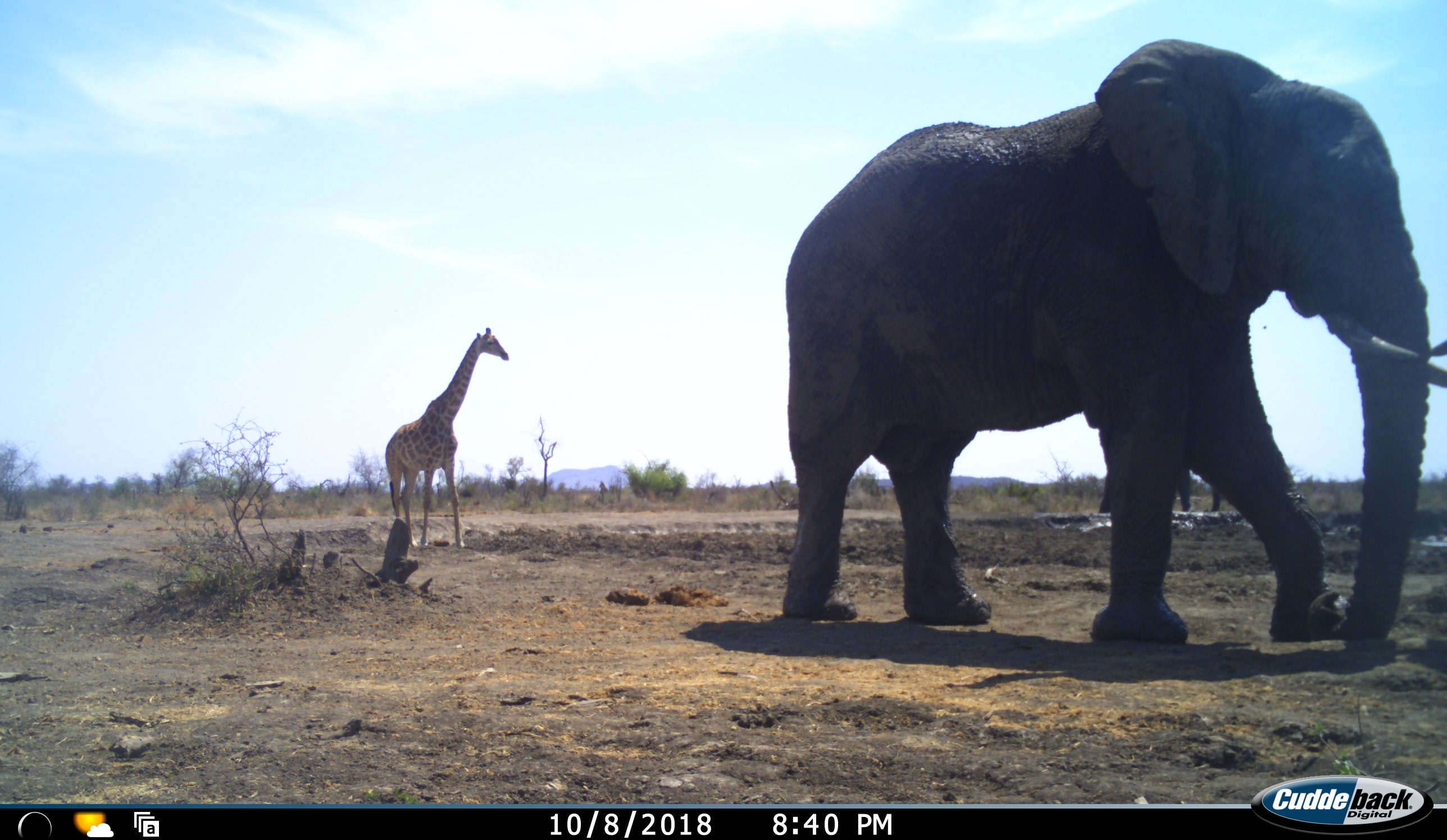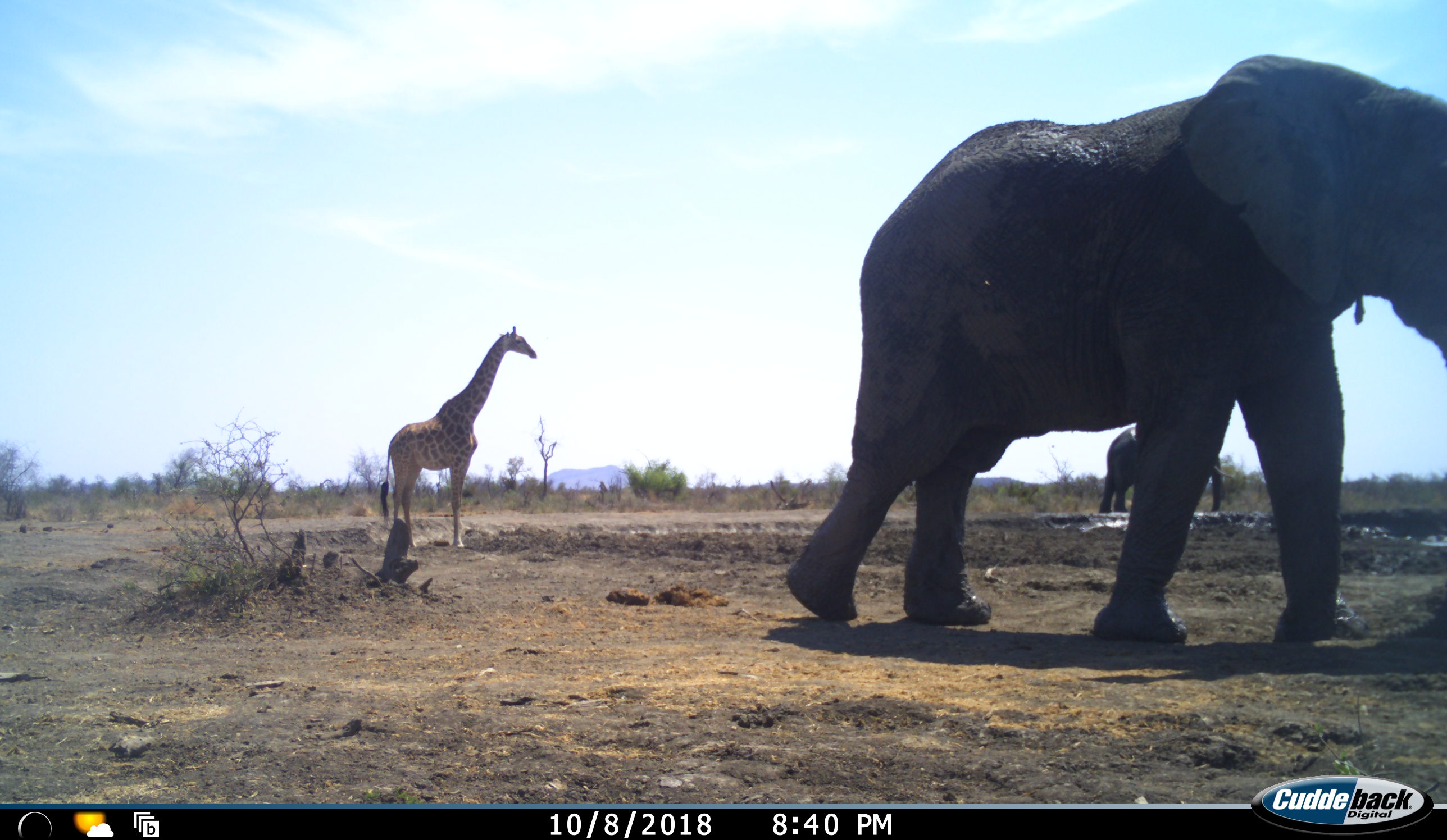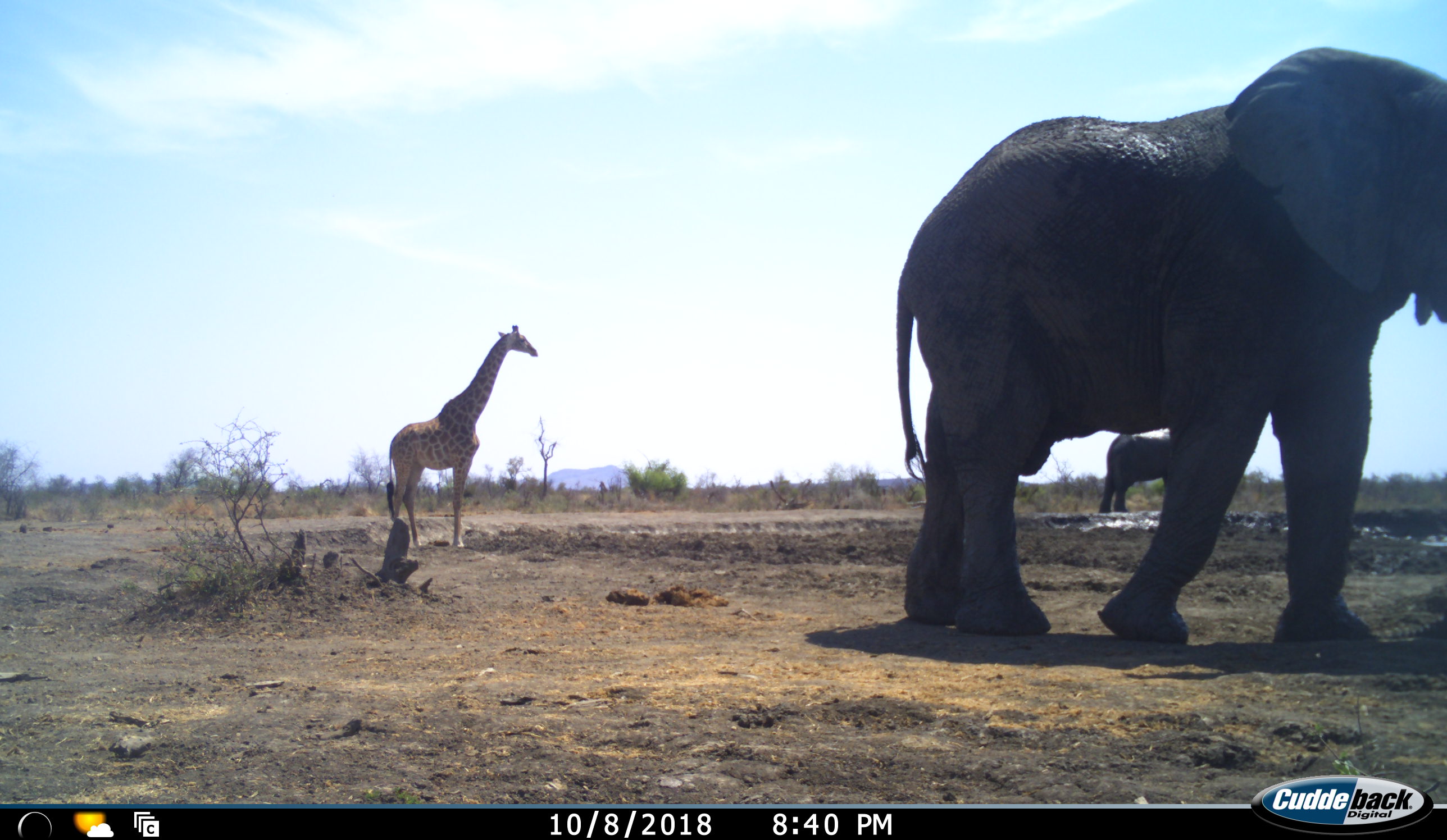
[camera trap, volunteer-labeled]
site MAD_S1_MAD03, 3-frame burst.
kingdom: Animalia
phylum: Chordata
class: Mammalia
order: Proboscidea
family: Elephantidae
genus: Loxodonta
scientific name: Loxodonta africana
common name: african bush elephant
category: elephant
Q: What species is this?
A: Elephant (african bush elephant) (Loxodonta africana).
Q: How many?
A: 1.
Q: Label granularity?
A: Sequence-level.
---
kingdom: Animalia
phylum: Chordata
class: Mammalia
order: Artiodactyla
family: Giraffidae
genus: Giraffa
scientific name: Giraffa camelopardalis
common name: giraffe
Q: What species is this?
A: Giraffe (Giraffa camelopardalis).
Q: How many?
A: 1.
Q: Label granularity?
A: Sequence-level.